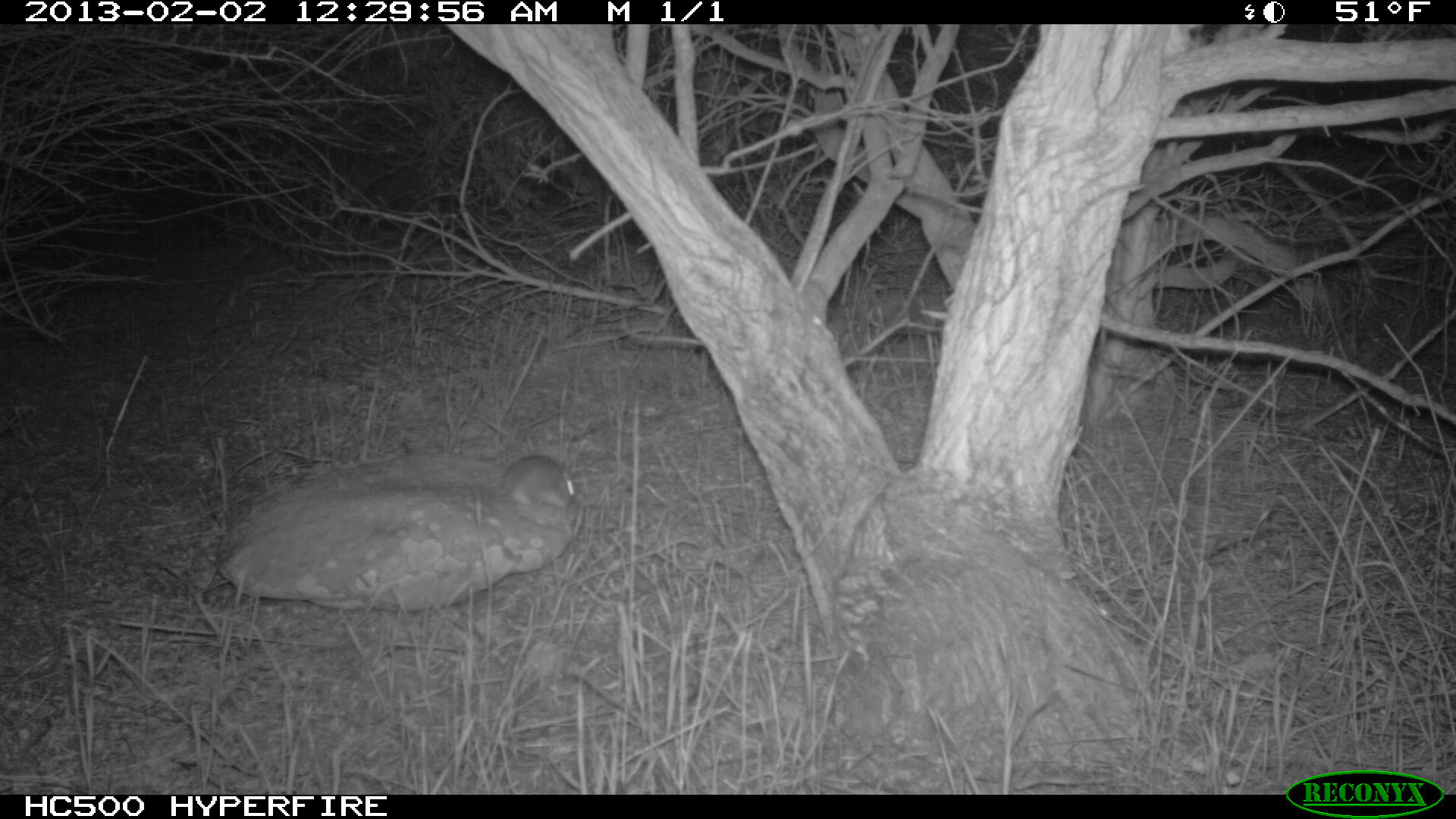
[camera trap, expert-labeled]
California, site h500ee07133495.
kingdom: Animalia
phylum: Chordata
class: Mammalia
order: Rodentia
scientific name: Rodentia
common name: rodent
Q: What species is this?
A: Rodent (Rodentia).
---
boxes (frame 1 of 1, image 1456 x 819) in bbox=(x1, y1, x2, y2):
rodent: bbox=(494, 454, 582, 512)